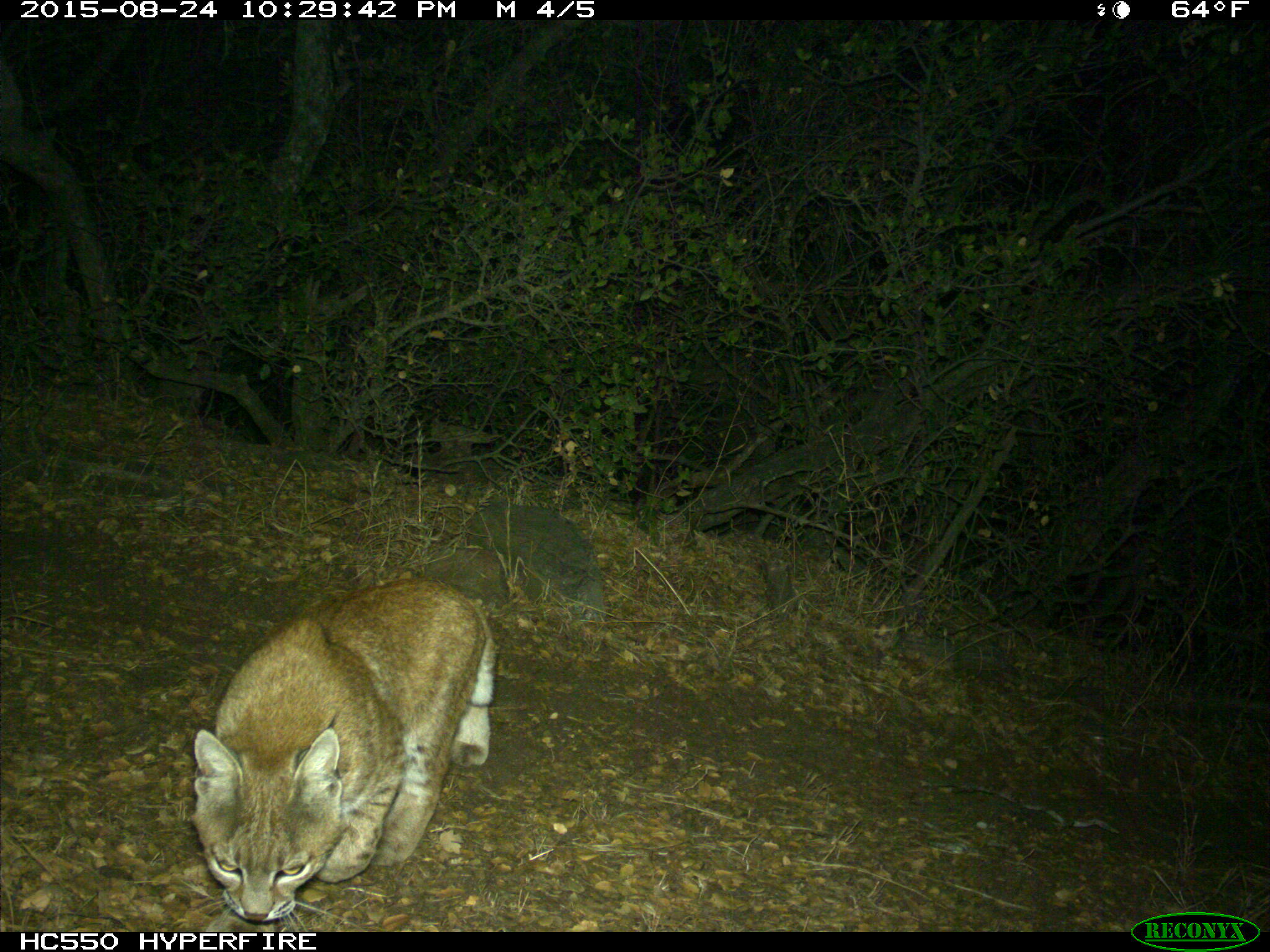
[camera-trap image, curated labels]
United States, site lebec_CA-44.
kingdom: Animalia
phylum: Chordata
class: Mammalia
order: Carnivora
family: Felidae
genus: Lynx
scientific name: Lynx rufus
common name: bobcat